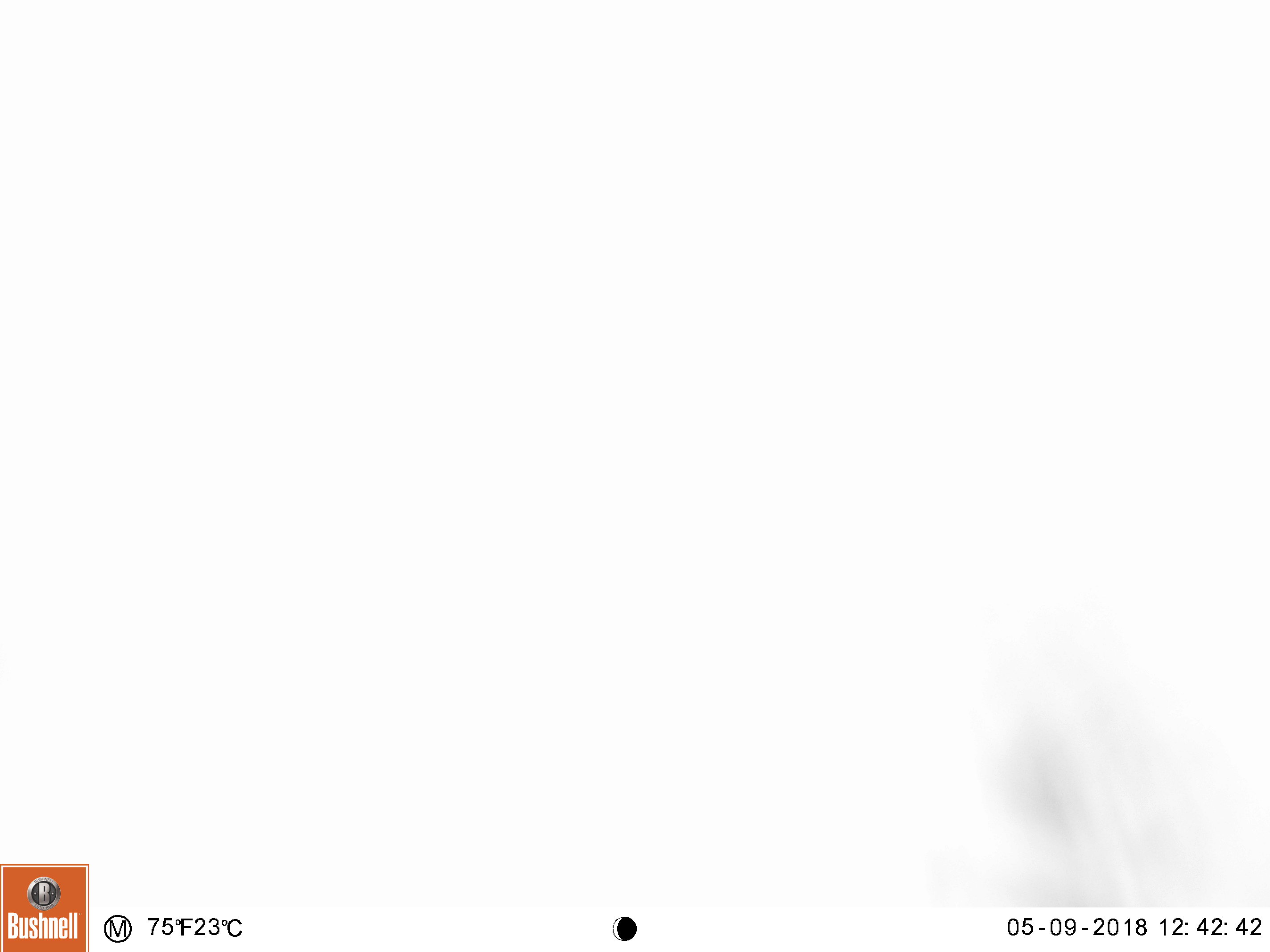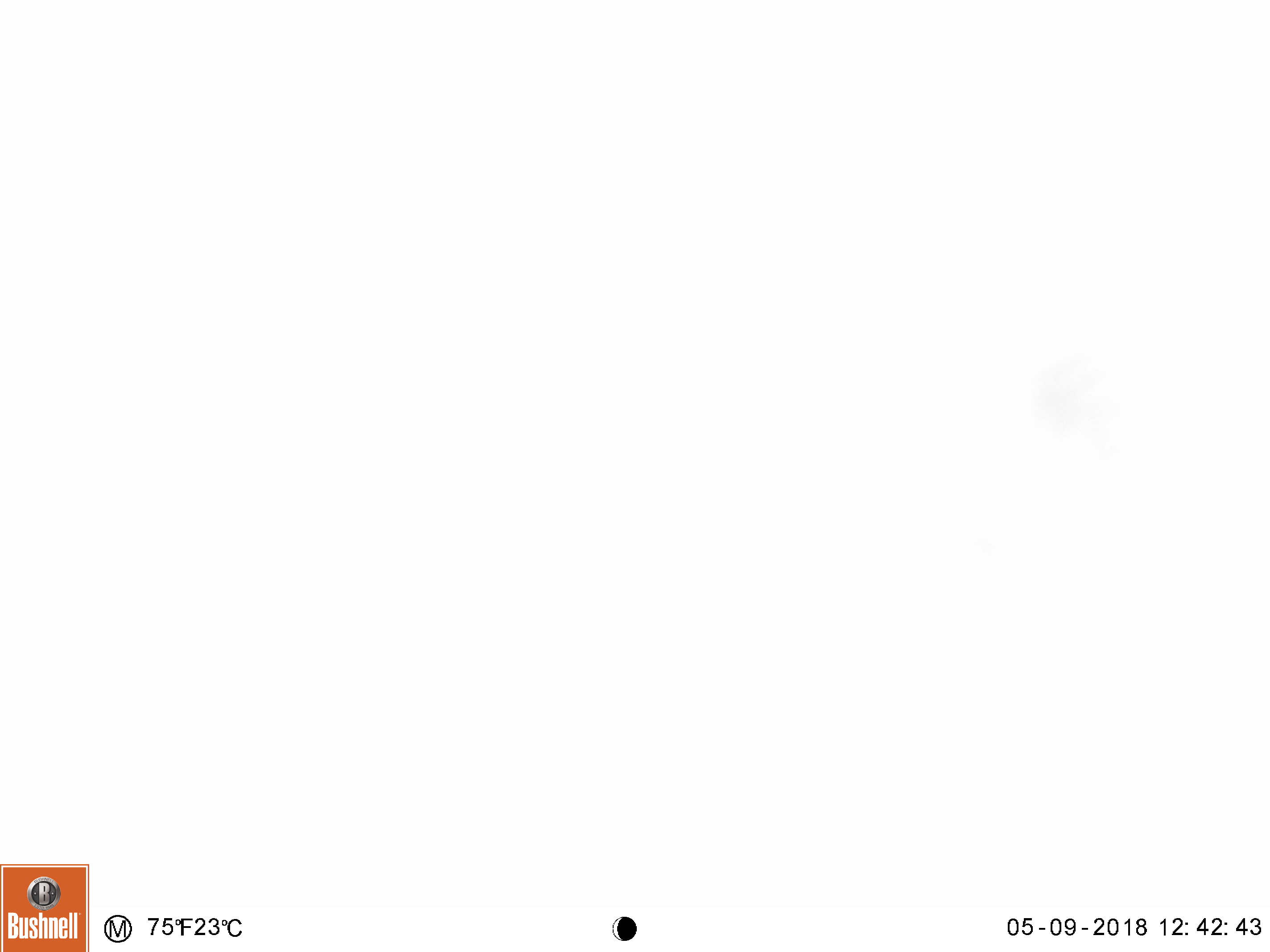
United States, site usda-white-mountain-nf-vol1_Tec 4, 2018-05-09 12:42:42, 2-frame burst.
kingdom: Animalia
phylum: Chordata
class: Mammalia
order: Carnivora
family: Ursidae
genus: Ursus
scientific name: Ursus americanus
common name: black bear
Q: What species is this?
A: Black bear (Ursus americanus).